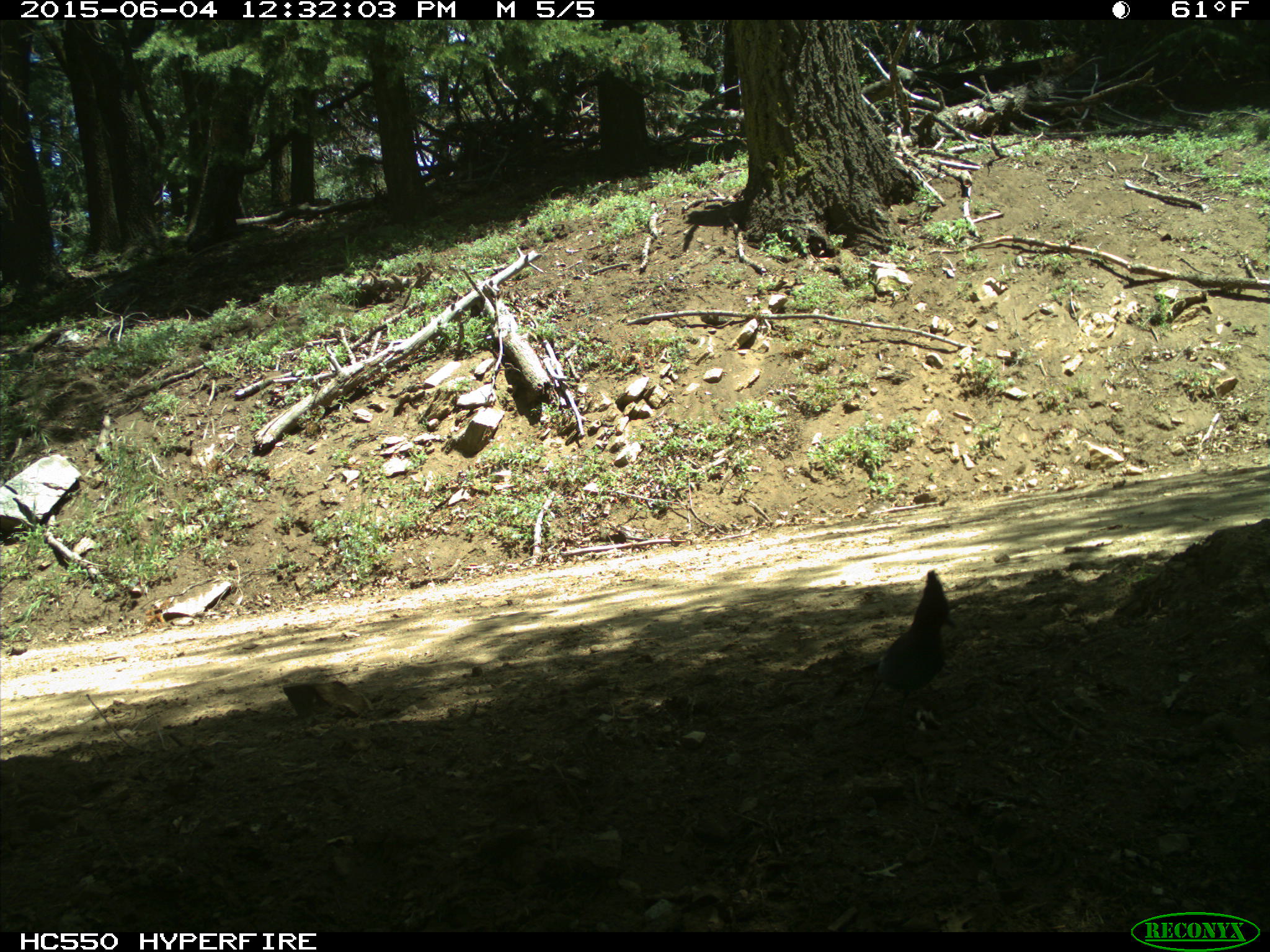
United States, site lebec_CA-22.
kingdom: Animalia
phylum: Chordata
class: Aves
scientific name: Aves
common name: birds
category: unidentified bird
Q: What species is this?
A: Unidentified bird (birds) (Aves).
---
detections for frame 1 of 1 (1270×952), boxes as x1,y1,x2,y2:
animal: 861,570,956,753